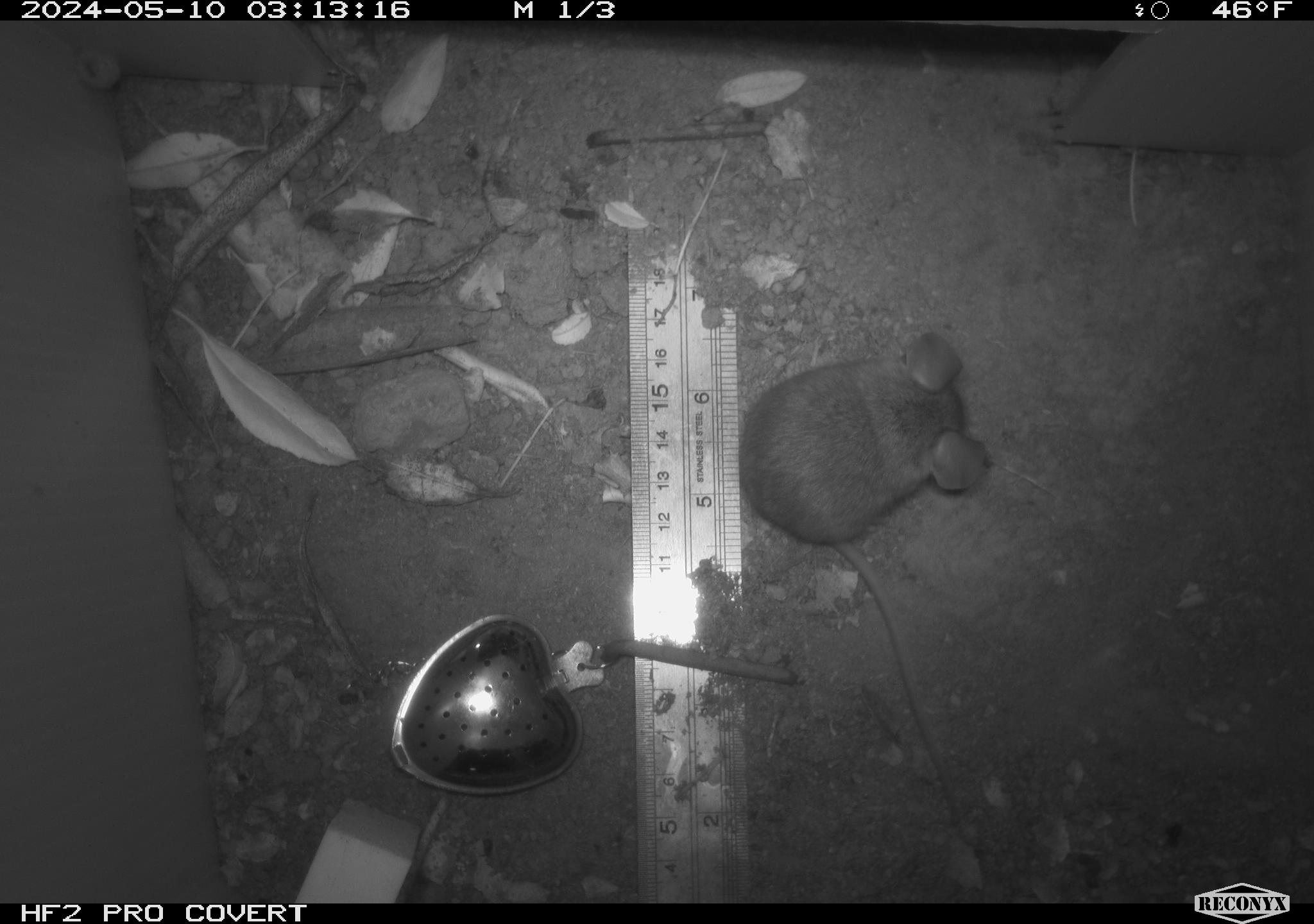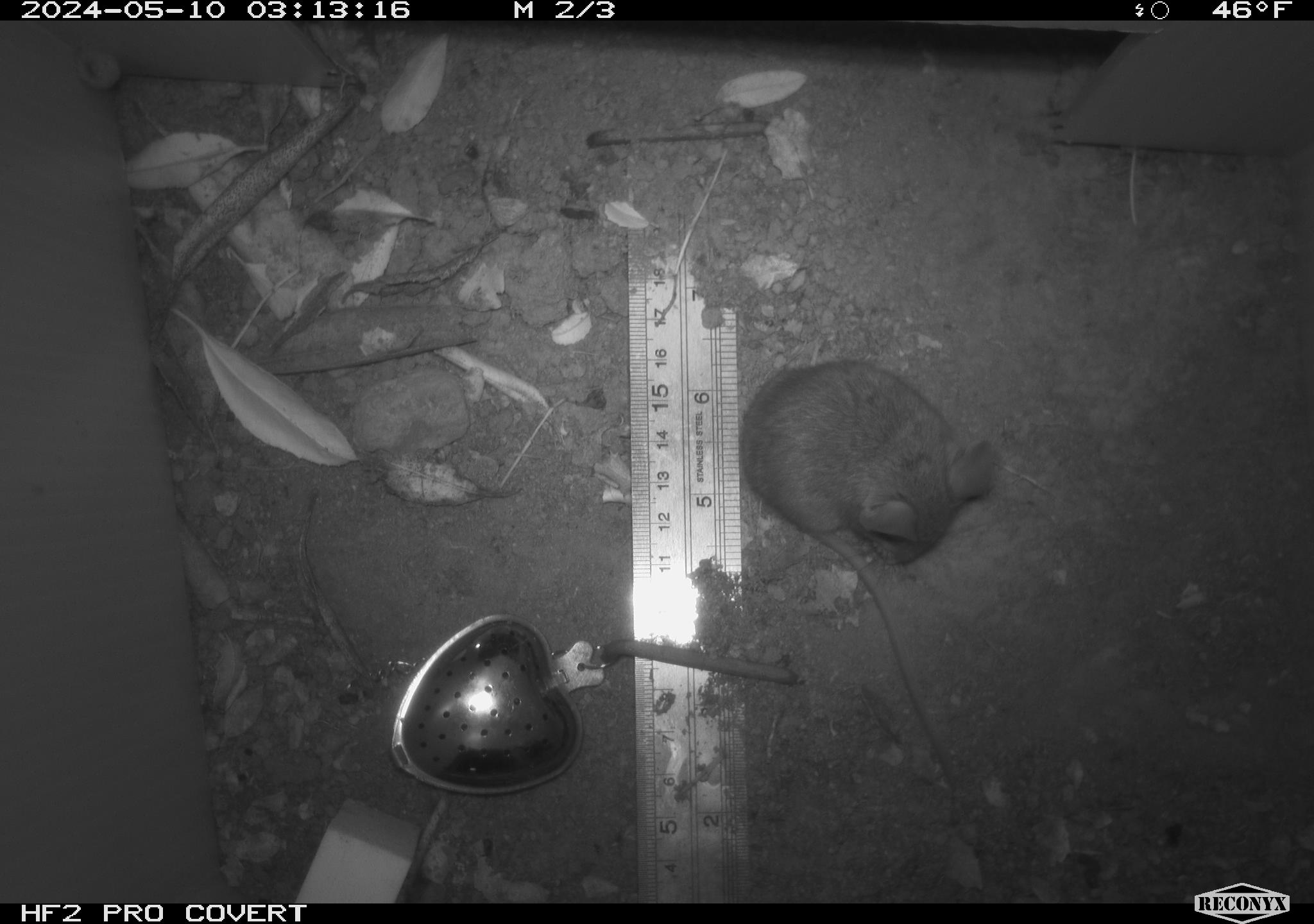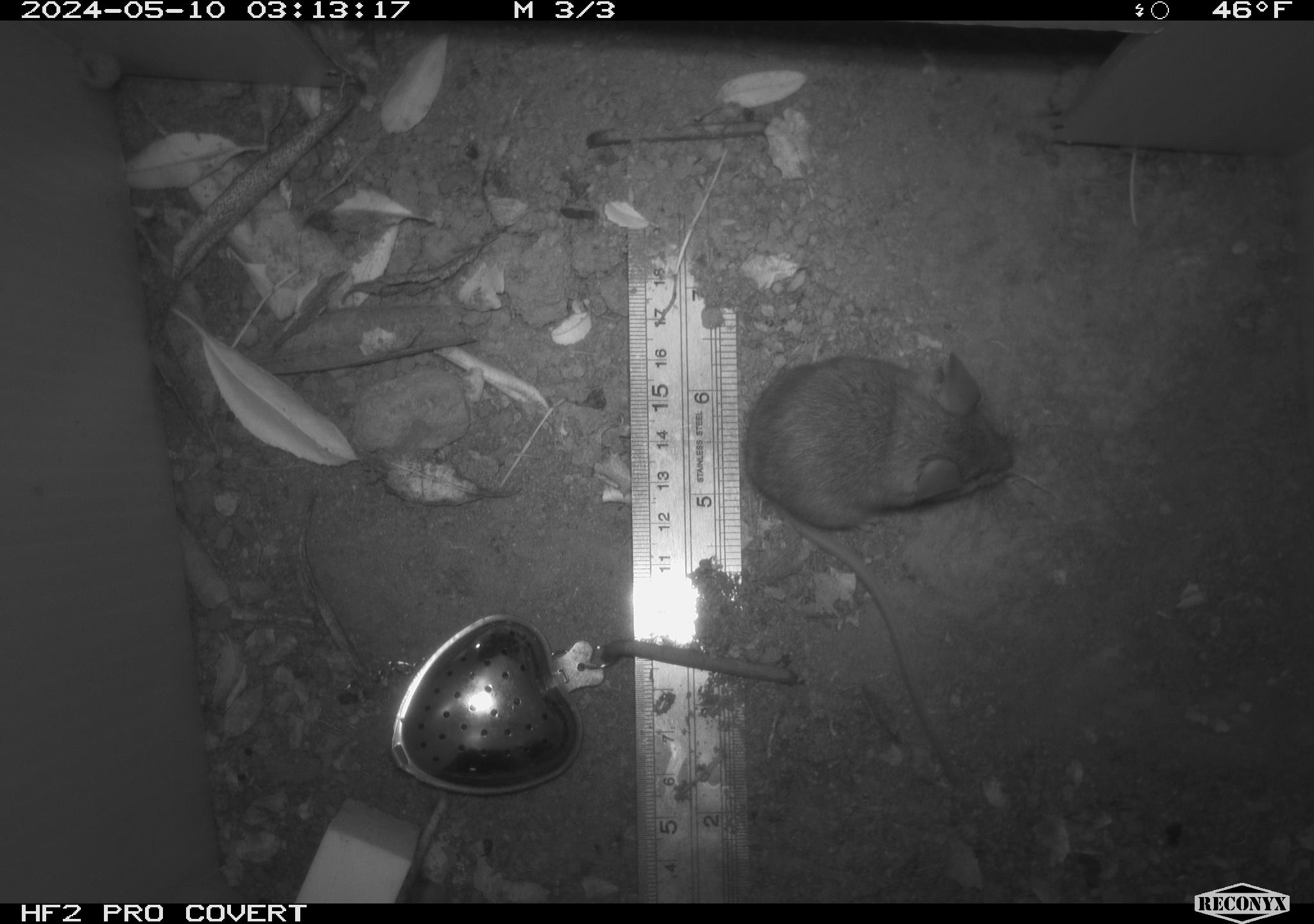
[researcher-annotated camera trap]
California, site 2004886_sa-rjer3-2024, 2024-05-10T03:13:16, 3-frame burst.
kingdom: Animalia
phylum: Chordata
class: Mammalia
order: Rodentia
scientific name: Rodentia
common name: mouse species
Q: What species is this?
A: Mouse species (Rodentia).